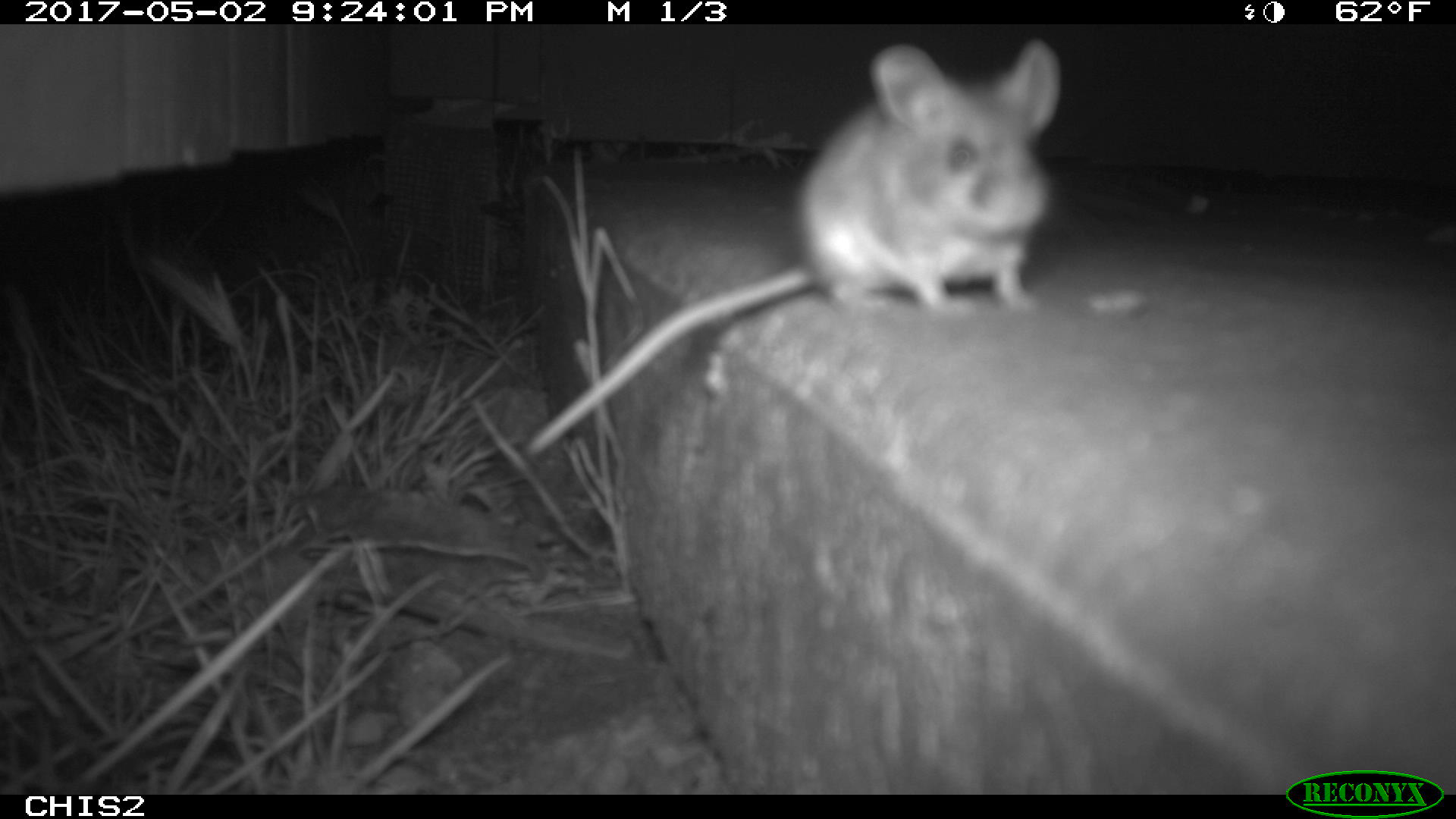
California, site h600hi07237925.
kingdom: Animalia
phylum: Chordata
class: Mammalia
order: Rodentia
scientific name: Rodentia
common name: rodent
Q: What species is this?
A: Rodent (Rodentia).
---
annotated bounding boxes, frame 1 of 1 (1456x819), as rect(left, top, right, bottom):
rodent: rect(526, 39, 1060, 454)